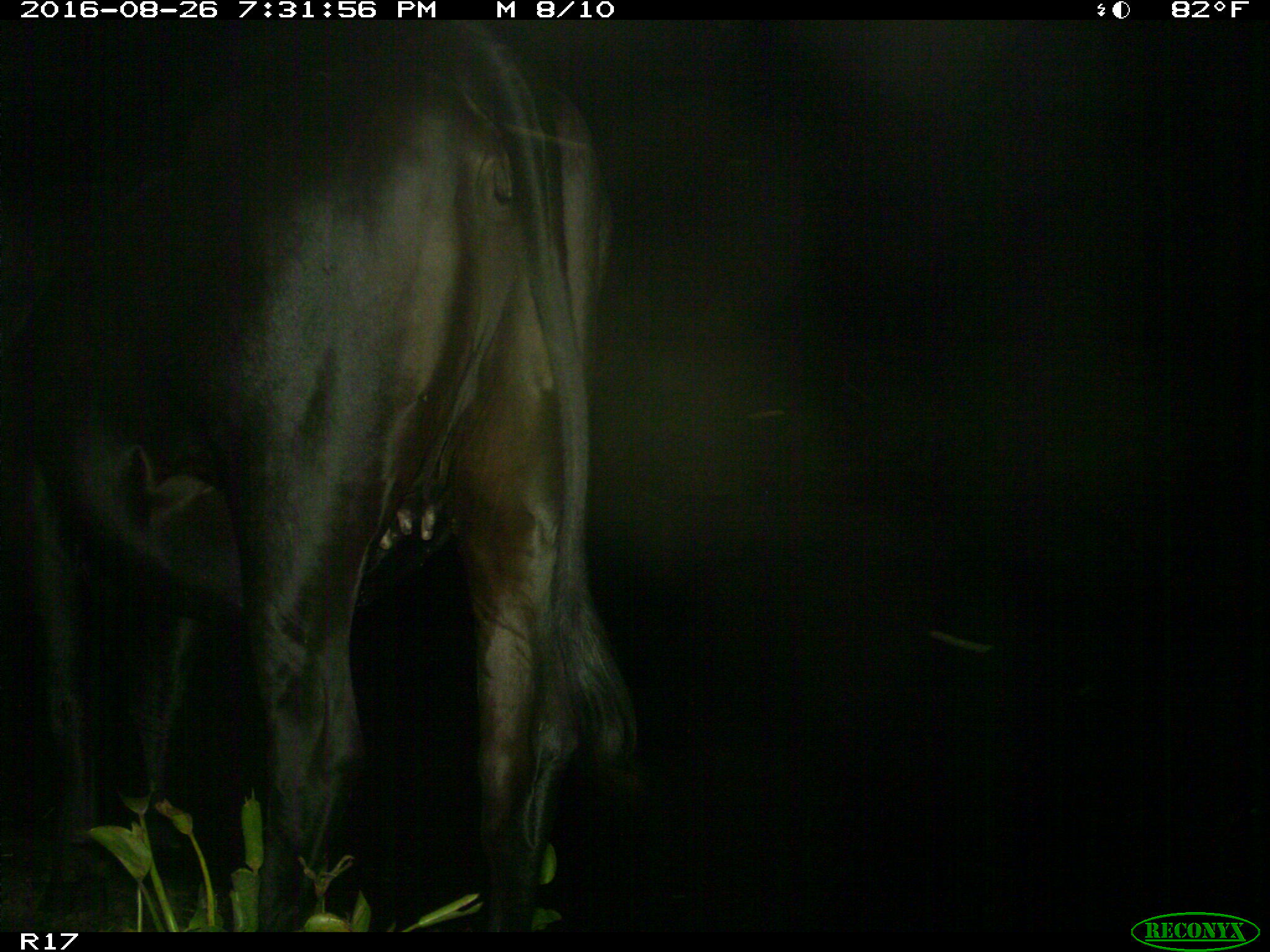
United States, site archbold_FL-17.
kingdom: Animalia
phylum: Chordata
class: Mammalia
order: Artiodactyla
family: Bovidae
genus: Bos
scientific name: Bos taurus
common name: domestic cow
Bos taurus (domestic cow).